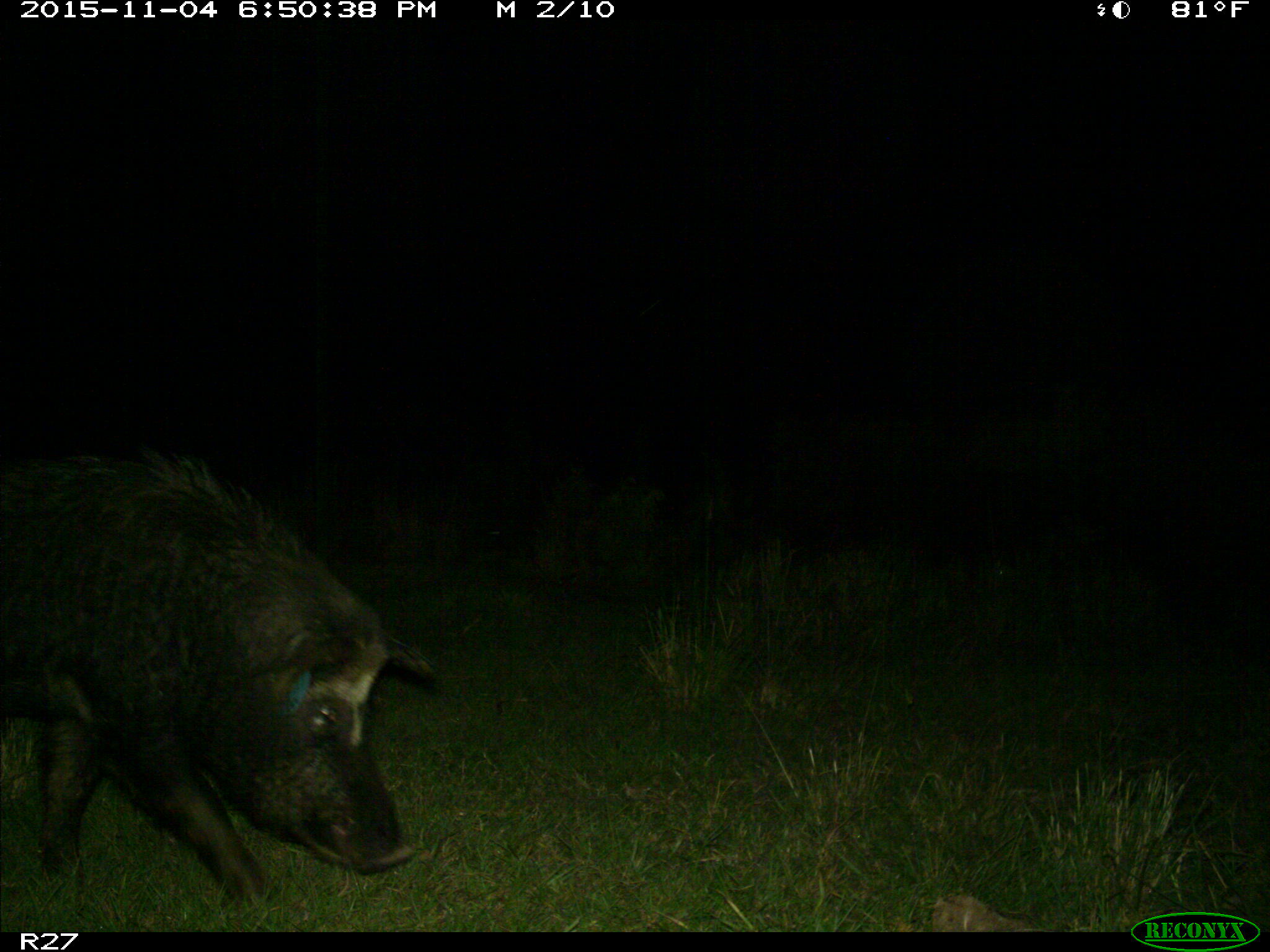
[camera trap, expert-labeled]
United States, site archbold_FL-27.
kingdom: Animalia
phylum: Chordata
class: Mammalia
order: Artiodactyla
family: Suidae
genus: Sus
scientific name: Sus scrofa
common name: wild boar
Sus scrofa (wild boar).